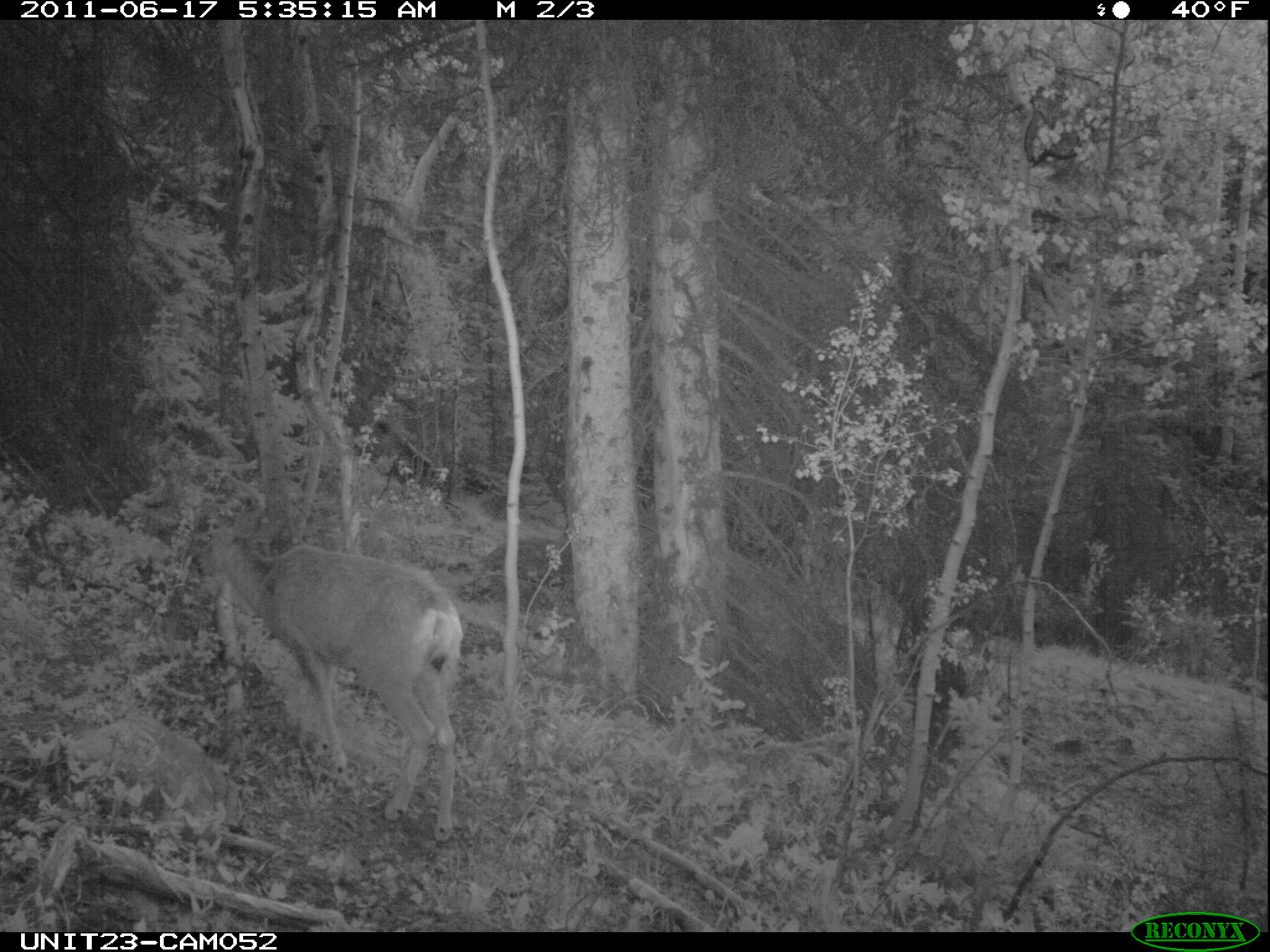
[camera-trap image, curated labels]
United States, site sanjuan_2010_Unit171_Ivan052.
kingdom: Animalia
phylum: Chordata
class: Mammalia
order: Artiodactyla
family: Cervidae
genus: Odocoileus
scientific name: Odocoileus hemionus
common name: mule deer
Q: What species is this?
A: Odocoileus hemionus (mule deer).